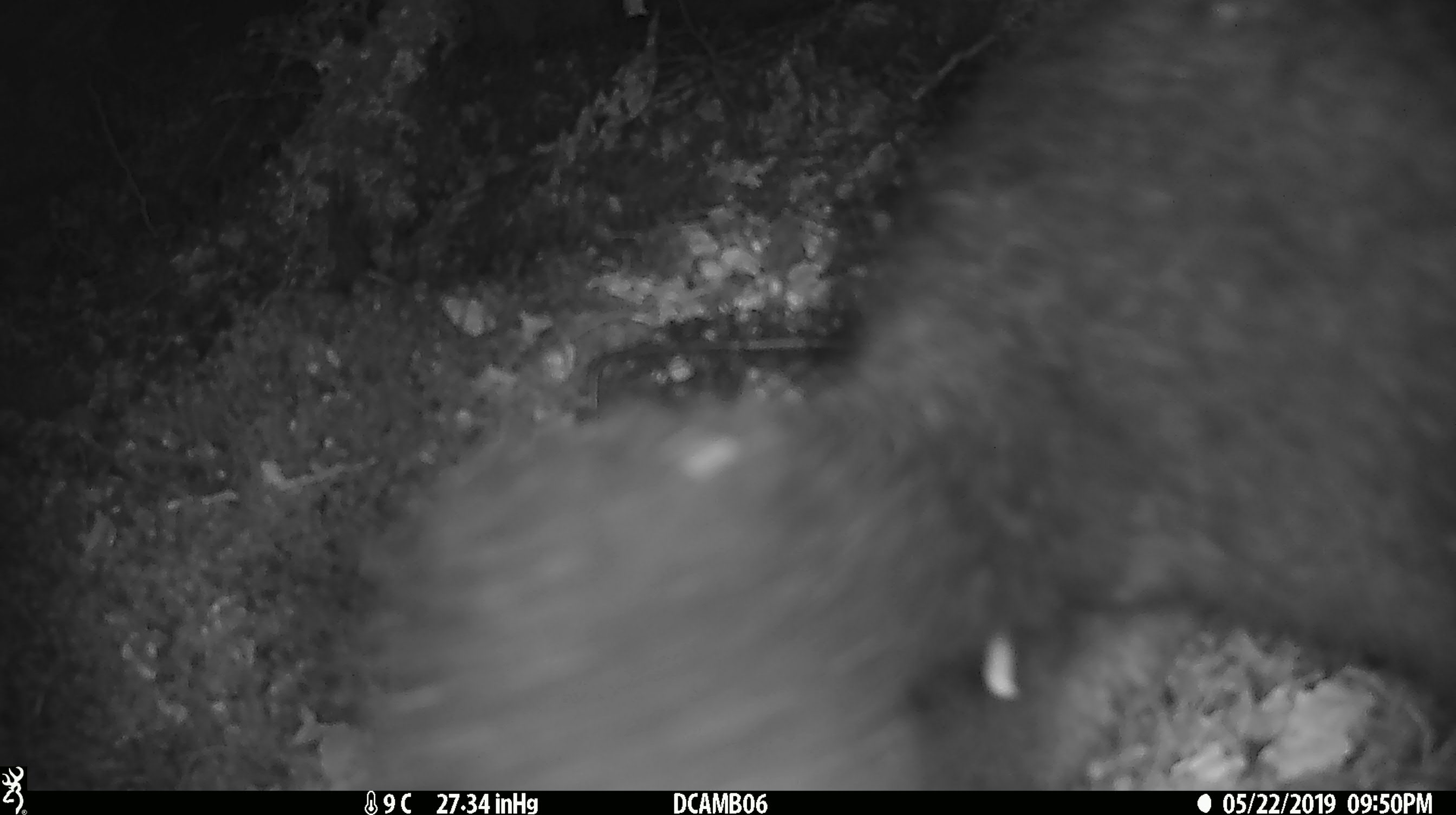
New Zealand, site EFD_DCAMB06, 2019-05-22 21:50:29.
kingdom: Animalia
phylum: Chordata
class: Mammalia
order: Diprotodontia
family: Phalangeridae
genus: Trichosurus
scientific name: Trichosurus vulpecula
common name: common brushtail possum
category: possum